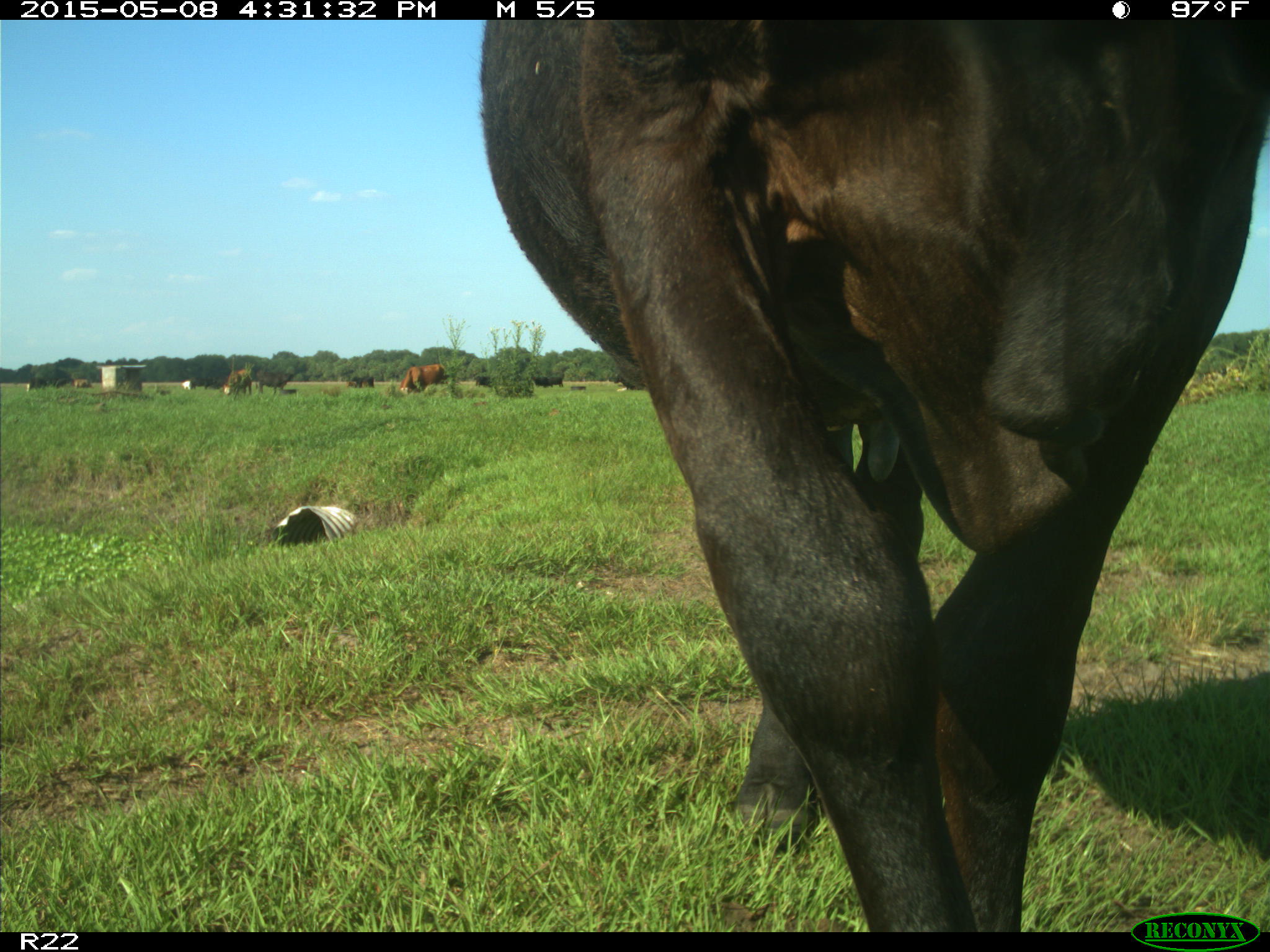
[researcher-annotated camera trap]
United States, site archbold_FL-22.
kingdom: Animalia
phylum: Chordata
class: Mammalia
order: Artiodactyla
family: Bovidae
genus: Bos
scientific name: Bos taurus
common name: domestic cow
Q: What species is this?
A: Bos taurus (domestic cow).